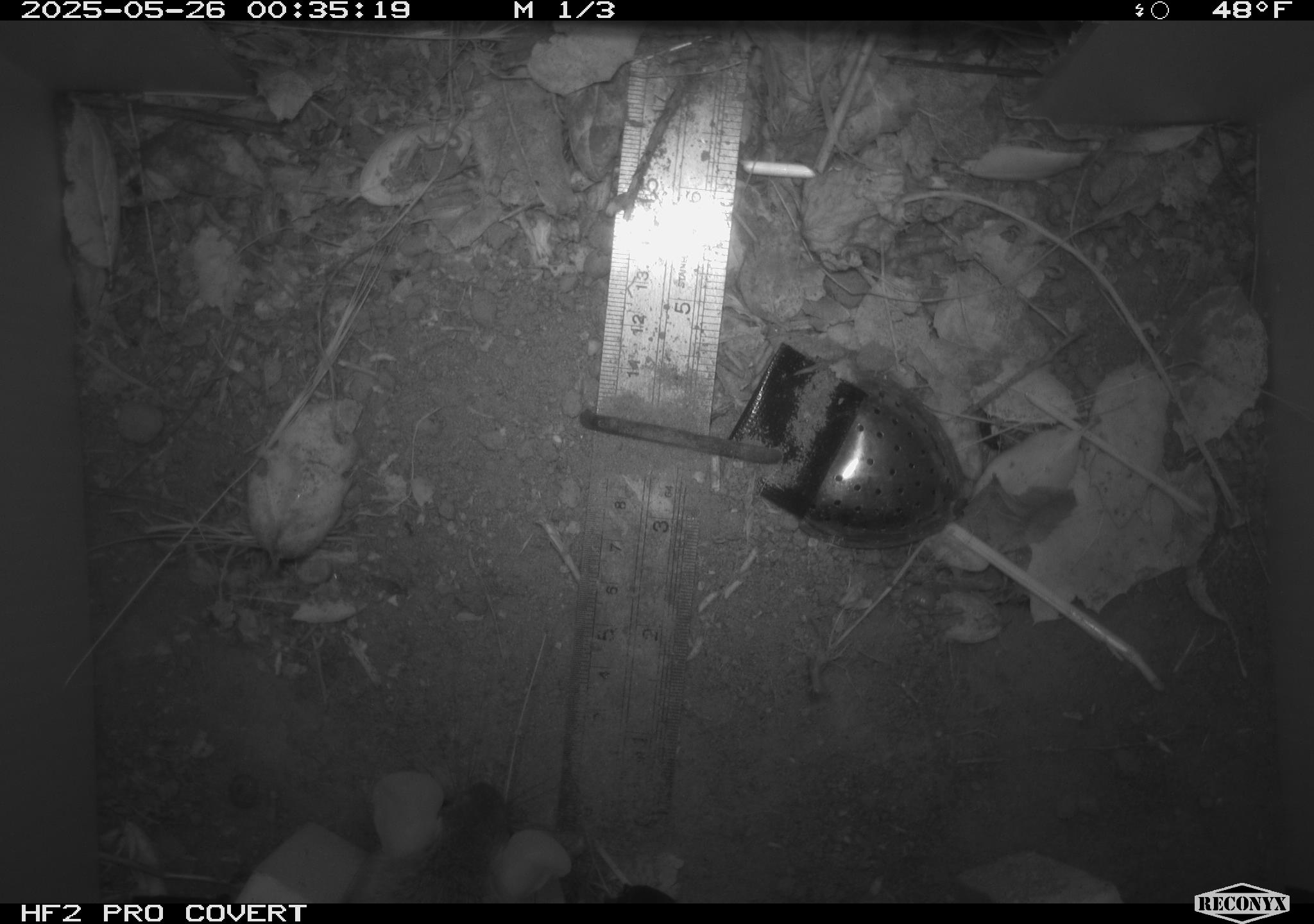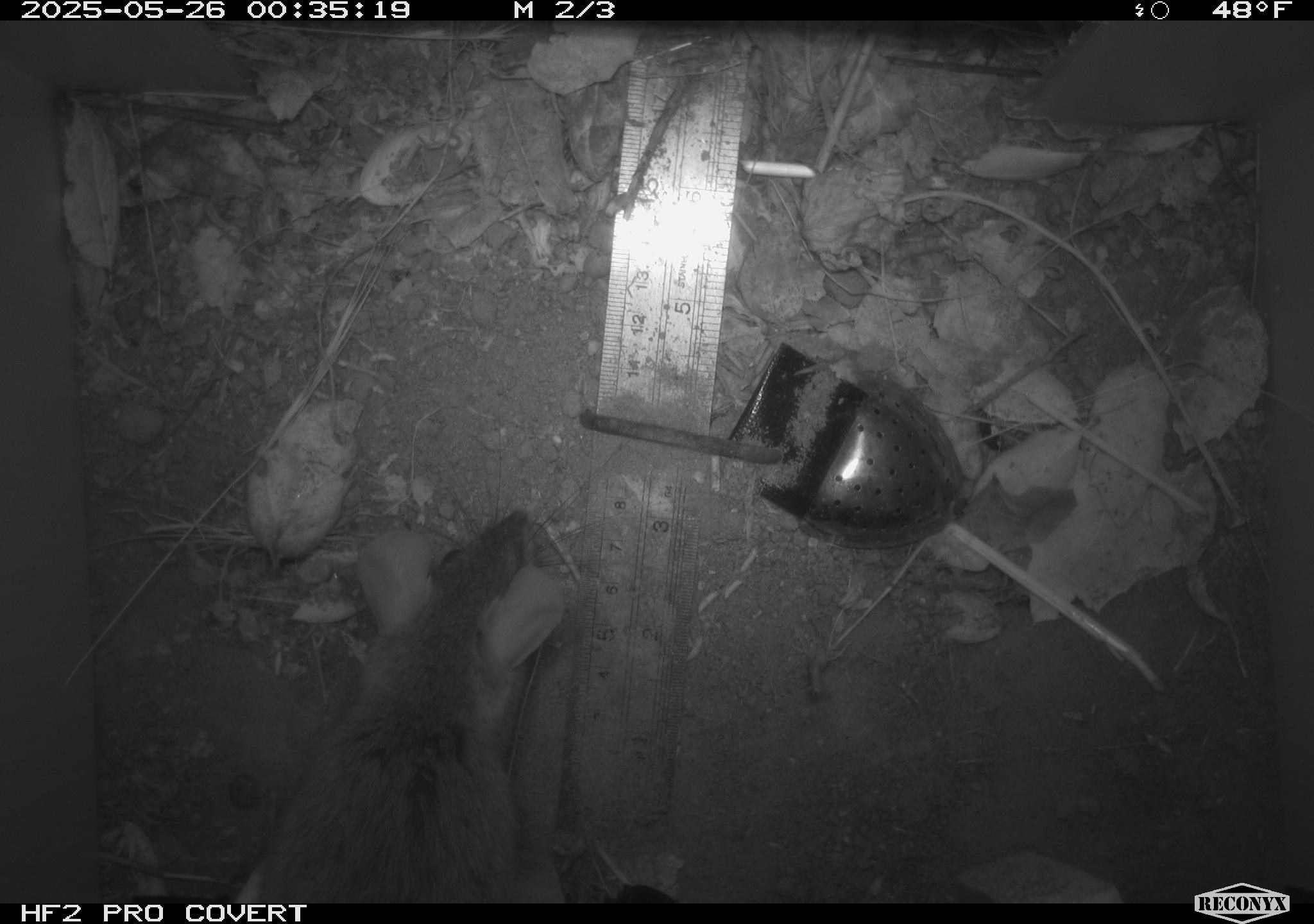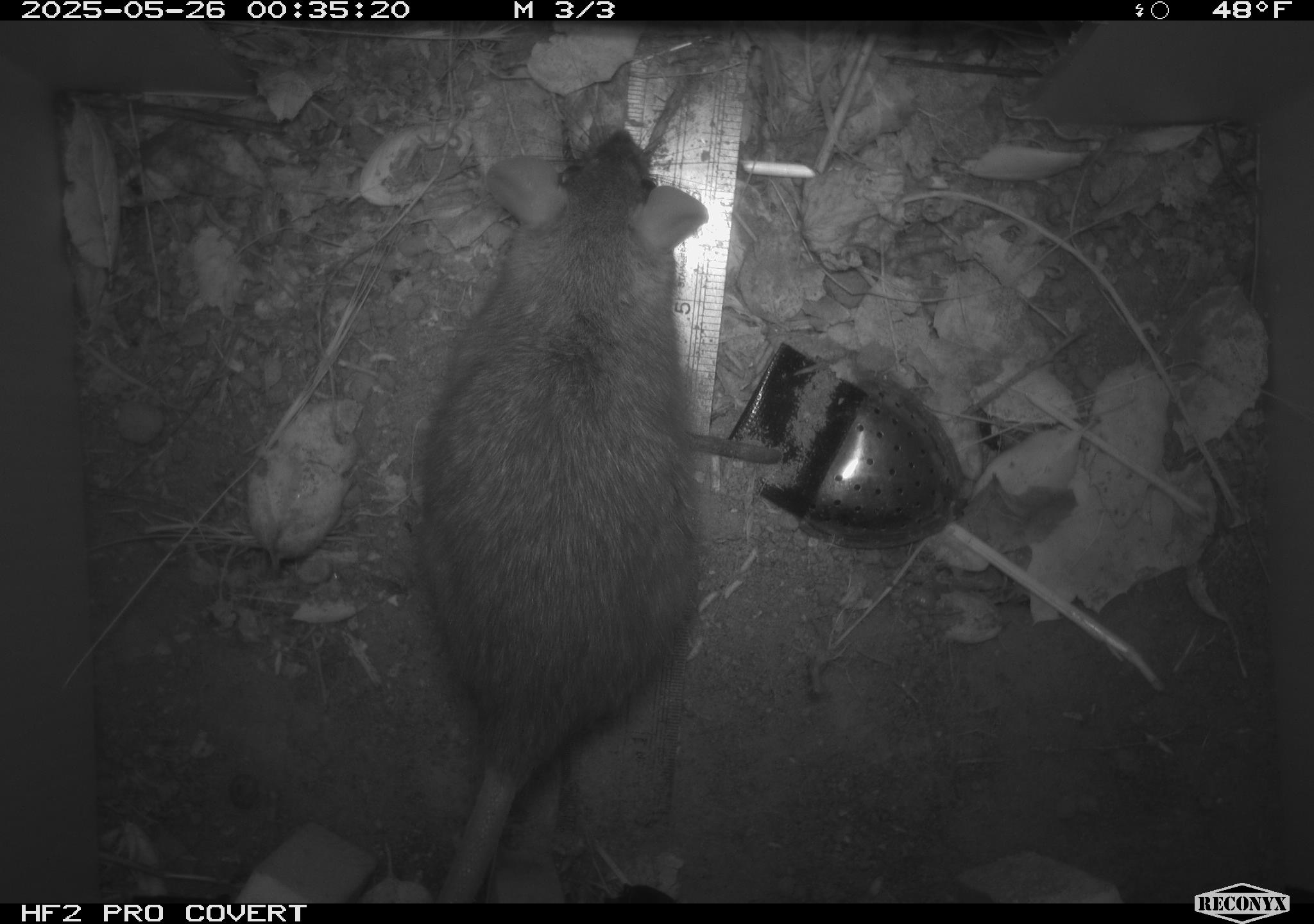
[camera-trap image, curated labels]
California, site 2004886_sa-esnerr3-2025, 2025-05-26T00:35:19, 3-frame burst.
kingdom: Animalia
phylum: Chordata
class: Mammalia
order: Rodentia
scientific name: Rodentia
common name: rodent